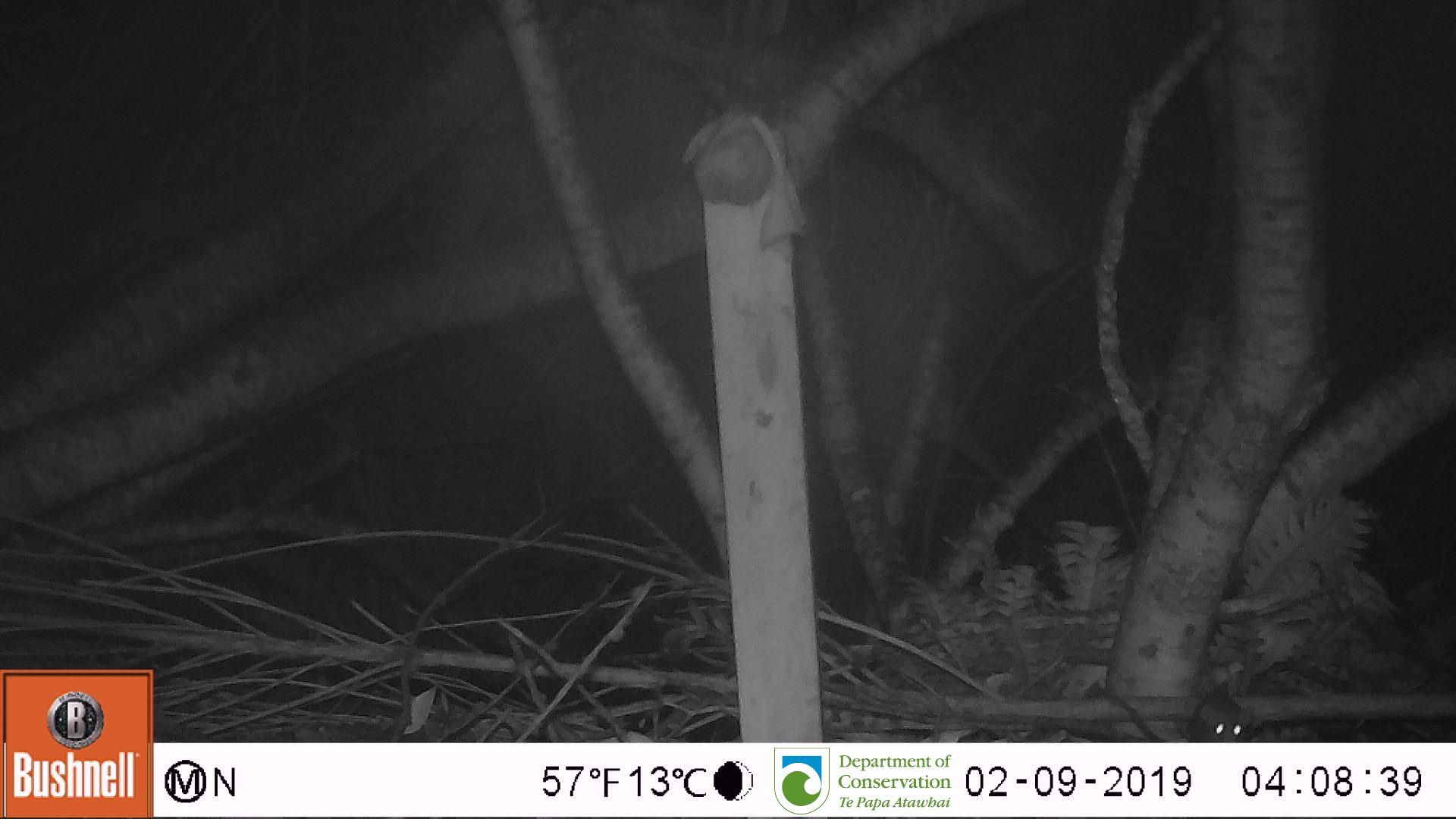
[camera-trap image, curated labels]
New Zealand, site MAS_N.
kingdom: Animalia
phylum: Chordata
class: Mammalia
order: Rodentia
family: Muridae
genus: Mus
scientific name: Mus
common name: mouse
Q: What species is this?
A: Mouse (Mus).